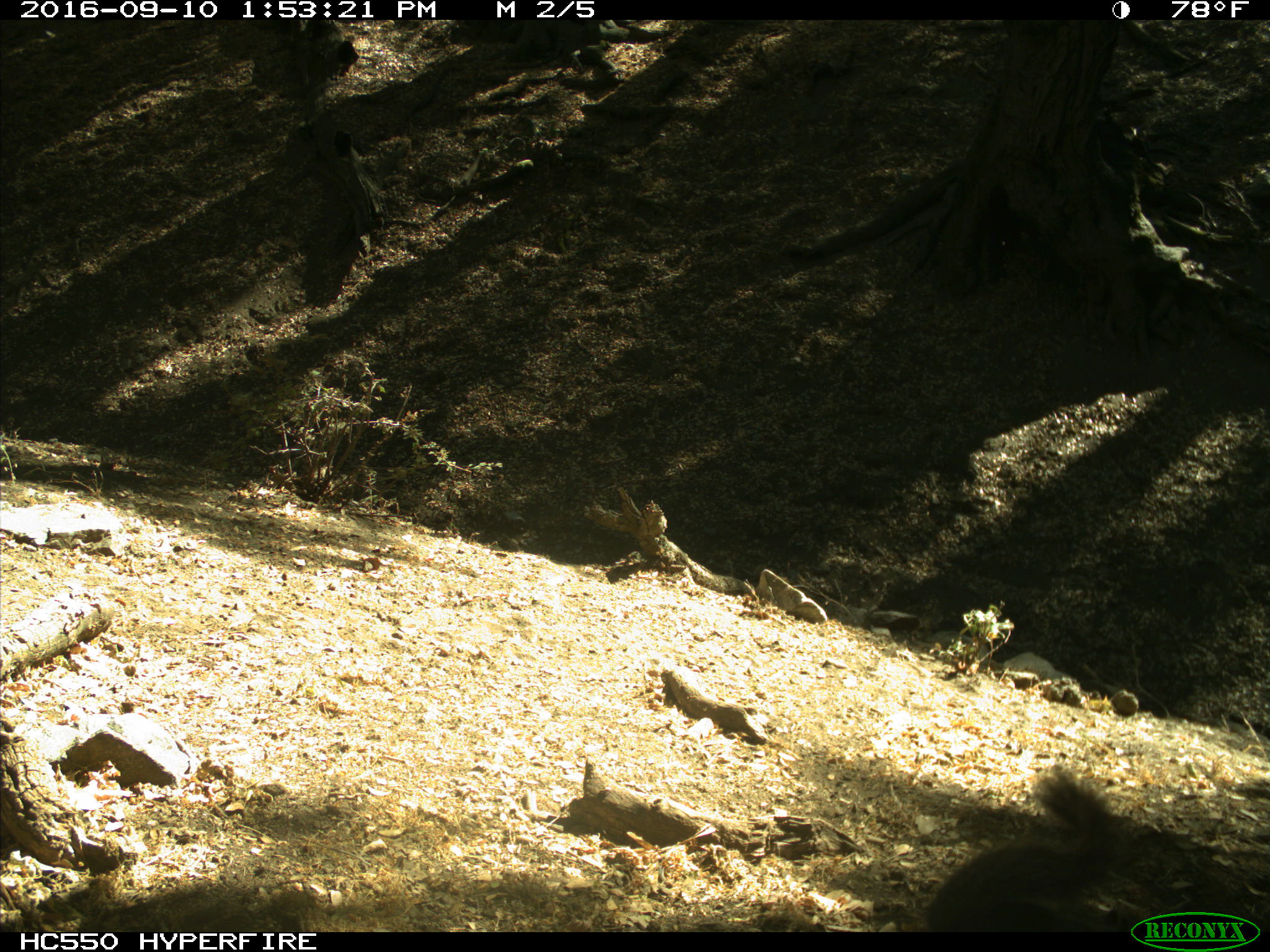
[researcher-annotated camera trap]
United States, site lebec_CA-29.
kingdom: Animalia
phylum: Chordata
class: Mammalia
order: Rodentia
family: Sciuridae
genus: Otospermophilus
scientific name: Otospermophilus beecheyi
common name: california ground squirrel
Otospermophilus beecheyi (california ground squirrel).